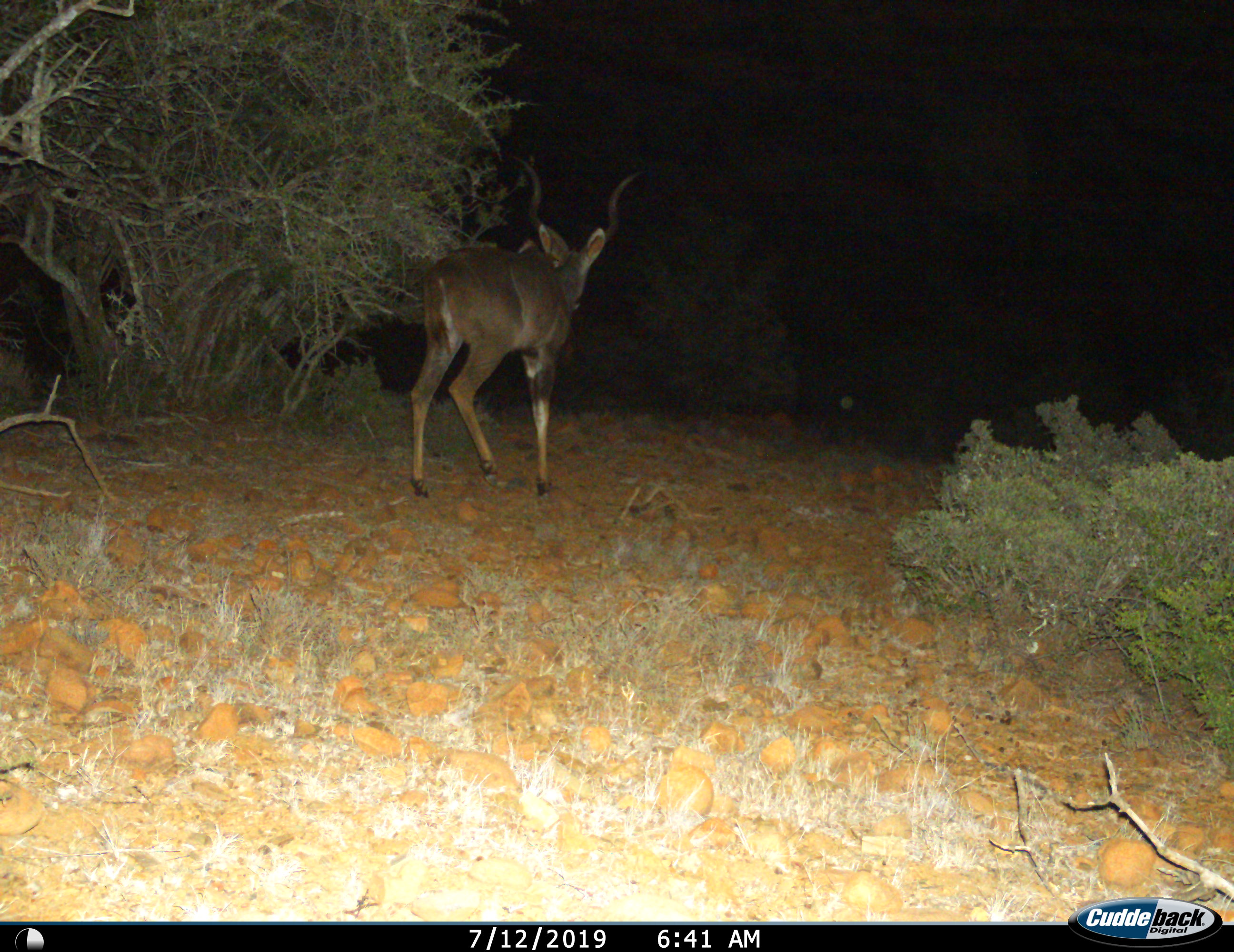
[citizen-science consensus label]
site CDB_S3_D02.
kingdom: Animalia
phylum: Chordata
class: Mammalia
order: Artiodactyla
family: Bovidae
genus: Tragelaphus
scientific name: Tragelaphus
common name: kudu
Kudu (Tragelaphus), count 1. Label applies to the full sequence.